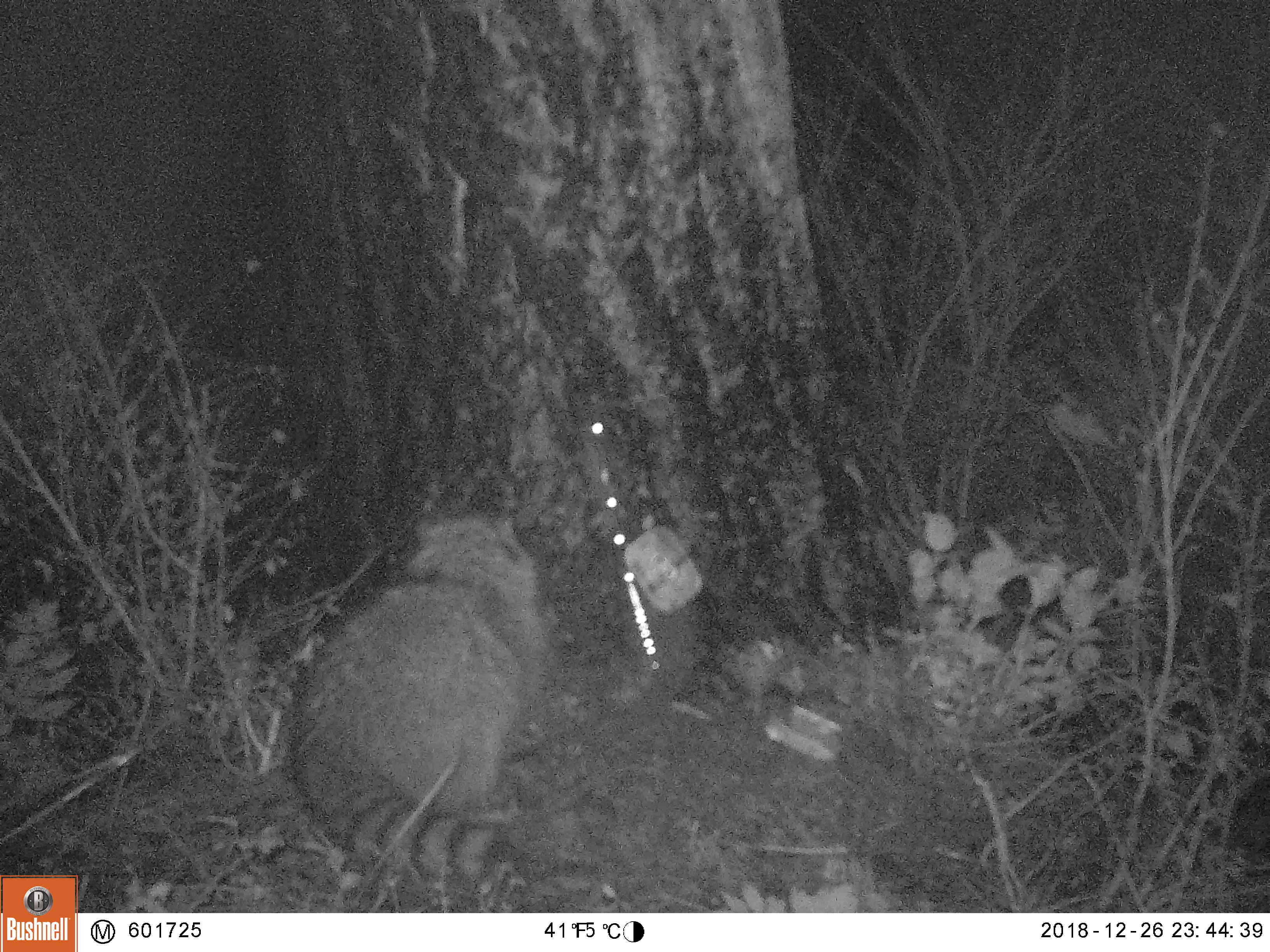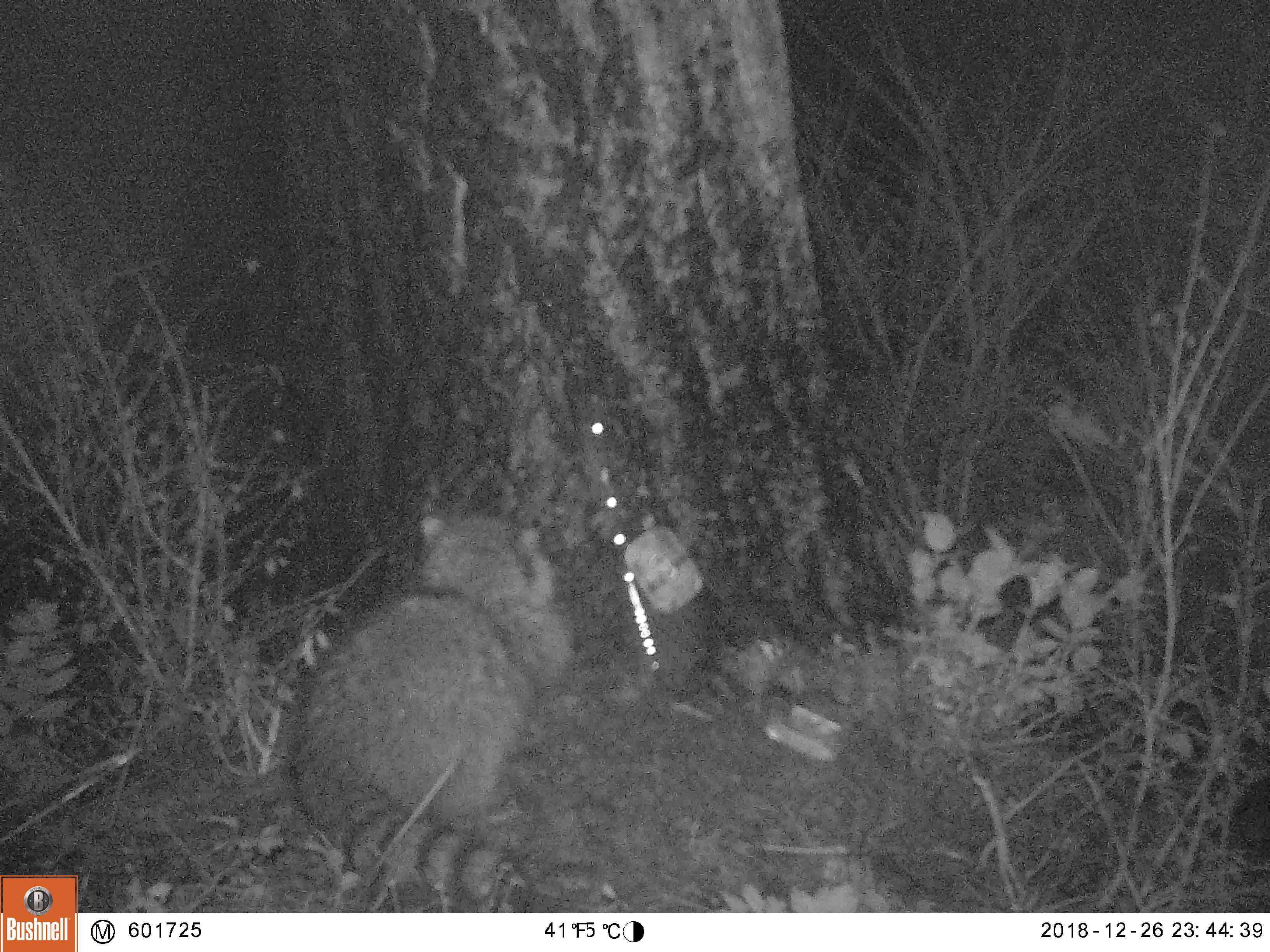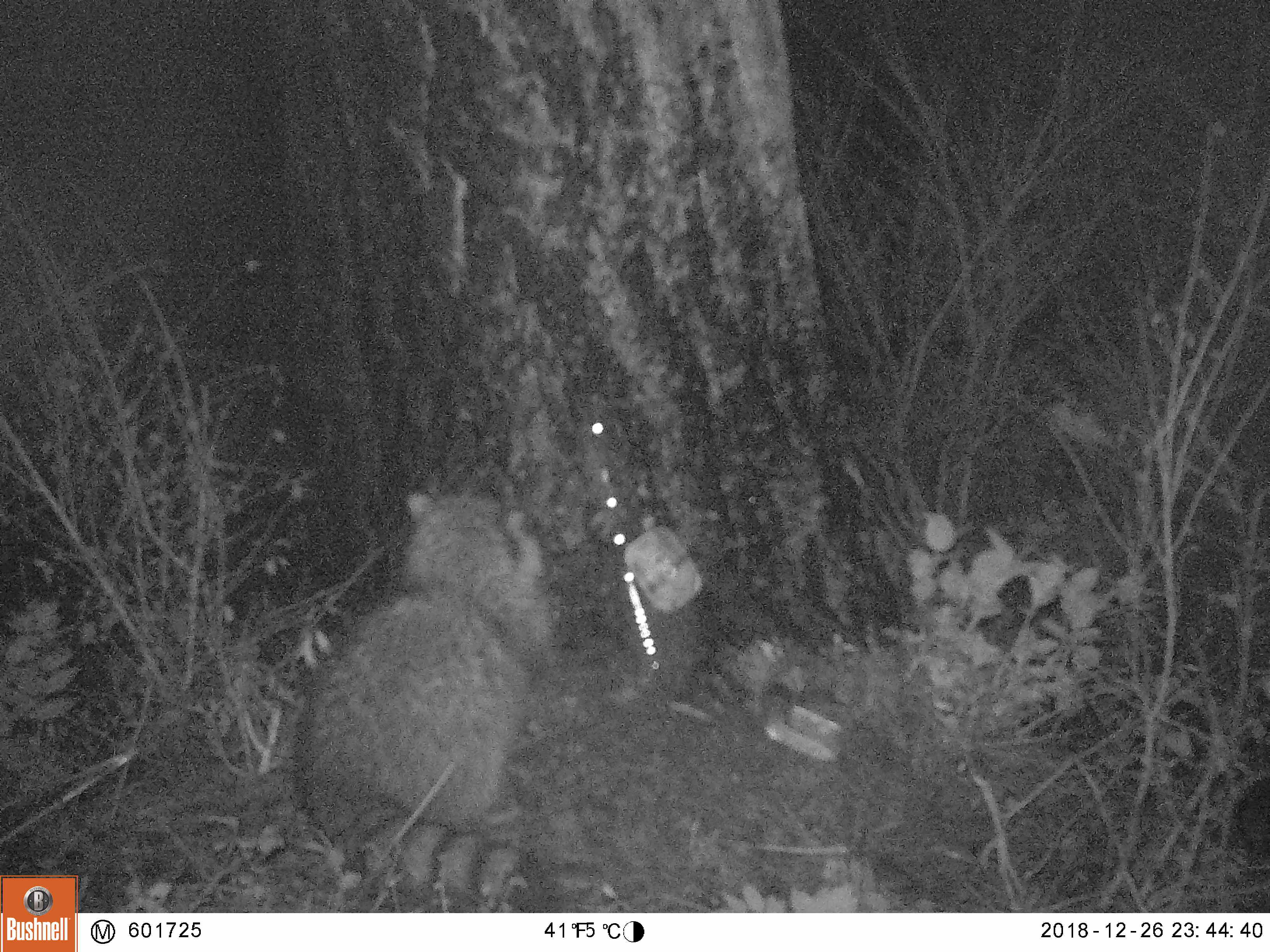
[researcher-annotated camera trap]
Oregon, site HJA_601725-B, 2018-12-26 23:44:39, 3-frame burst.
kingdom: Animalia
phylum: Chordata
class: Mammalia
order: Carnivora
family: Procyonidae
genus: Procyon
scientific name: Procyon lotor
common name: northern raccoon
Northern raccoon (Procyon lotor).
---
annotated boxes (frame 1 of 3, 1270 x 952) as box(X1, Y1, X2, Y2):
northern raccoon: box(254, 504, 581, 898)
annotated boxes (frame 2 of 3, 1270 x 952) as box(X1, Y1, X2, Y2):
northern raccoon: box(262, 495, 633, 910)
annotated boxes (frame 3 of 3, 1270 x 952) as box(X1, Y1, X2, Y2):
northern raccoon: box(248, 449, 591, 908)